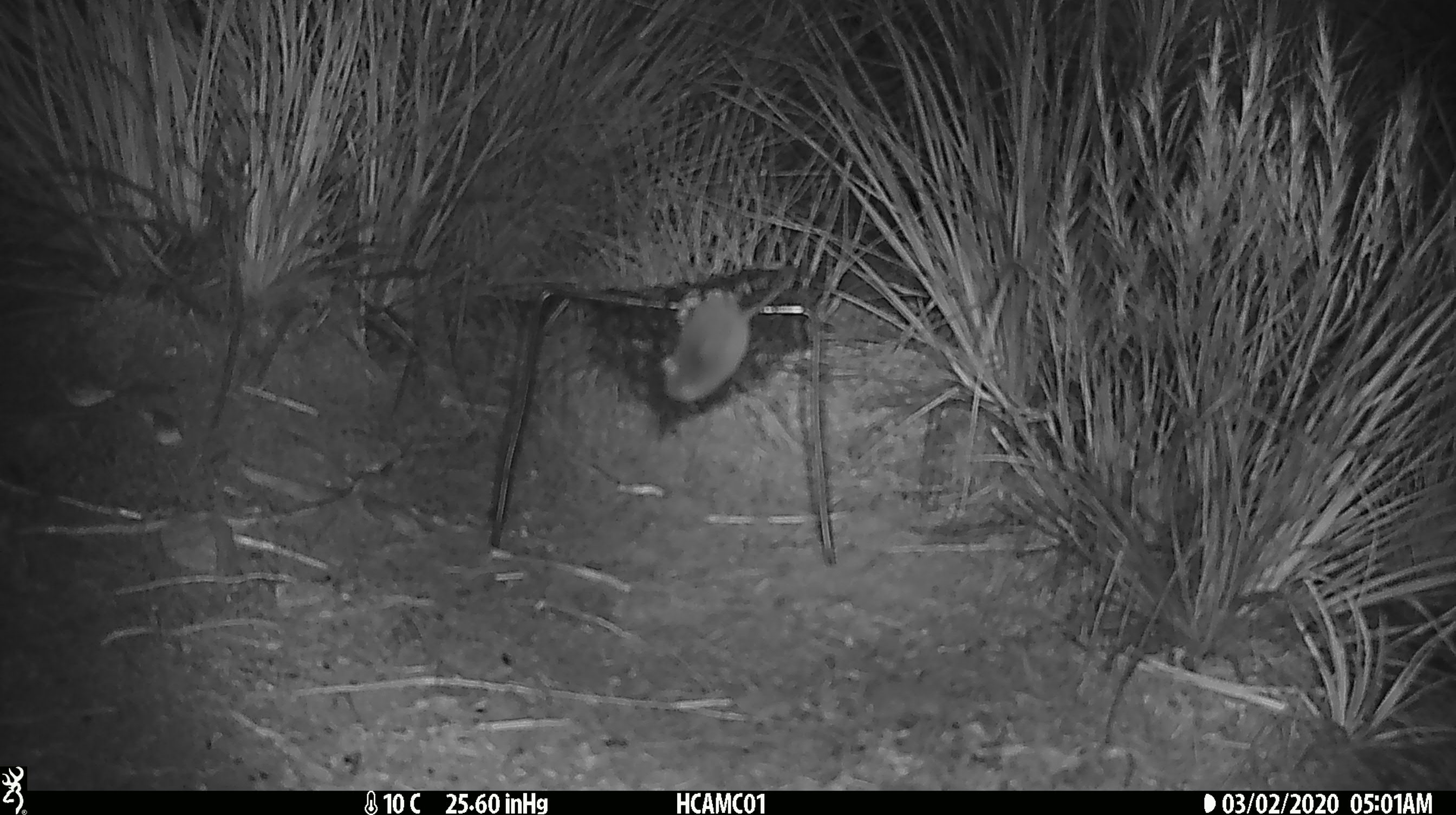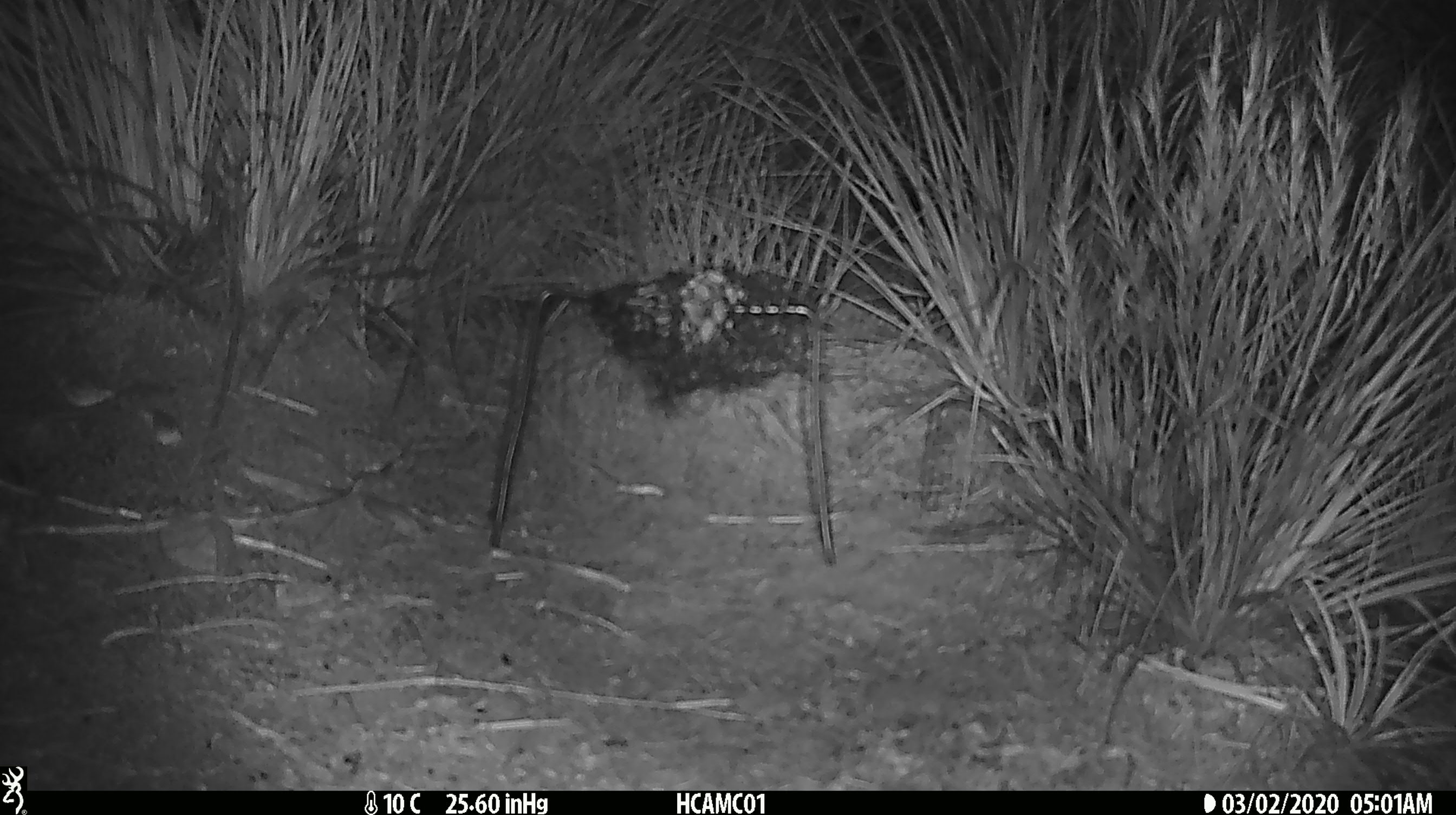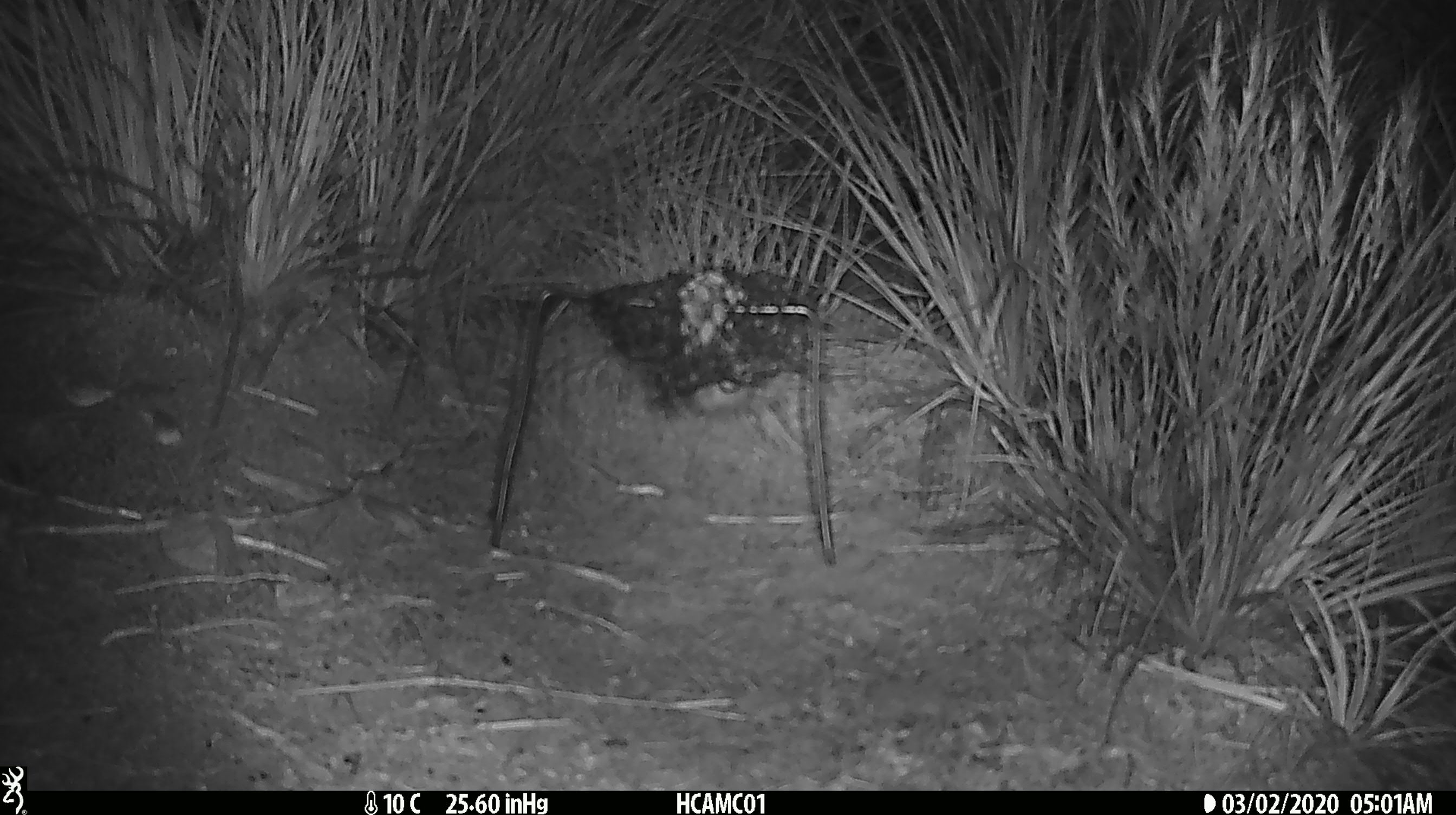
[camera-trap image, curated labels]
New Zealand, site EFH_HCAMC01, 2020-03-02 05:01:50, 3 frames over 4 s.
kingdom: Animalia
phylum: Chordata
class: Mammalia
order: Rodentia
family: Muridae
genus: Mus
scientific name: Mus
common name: mouse